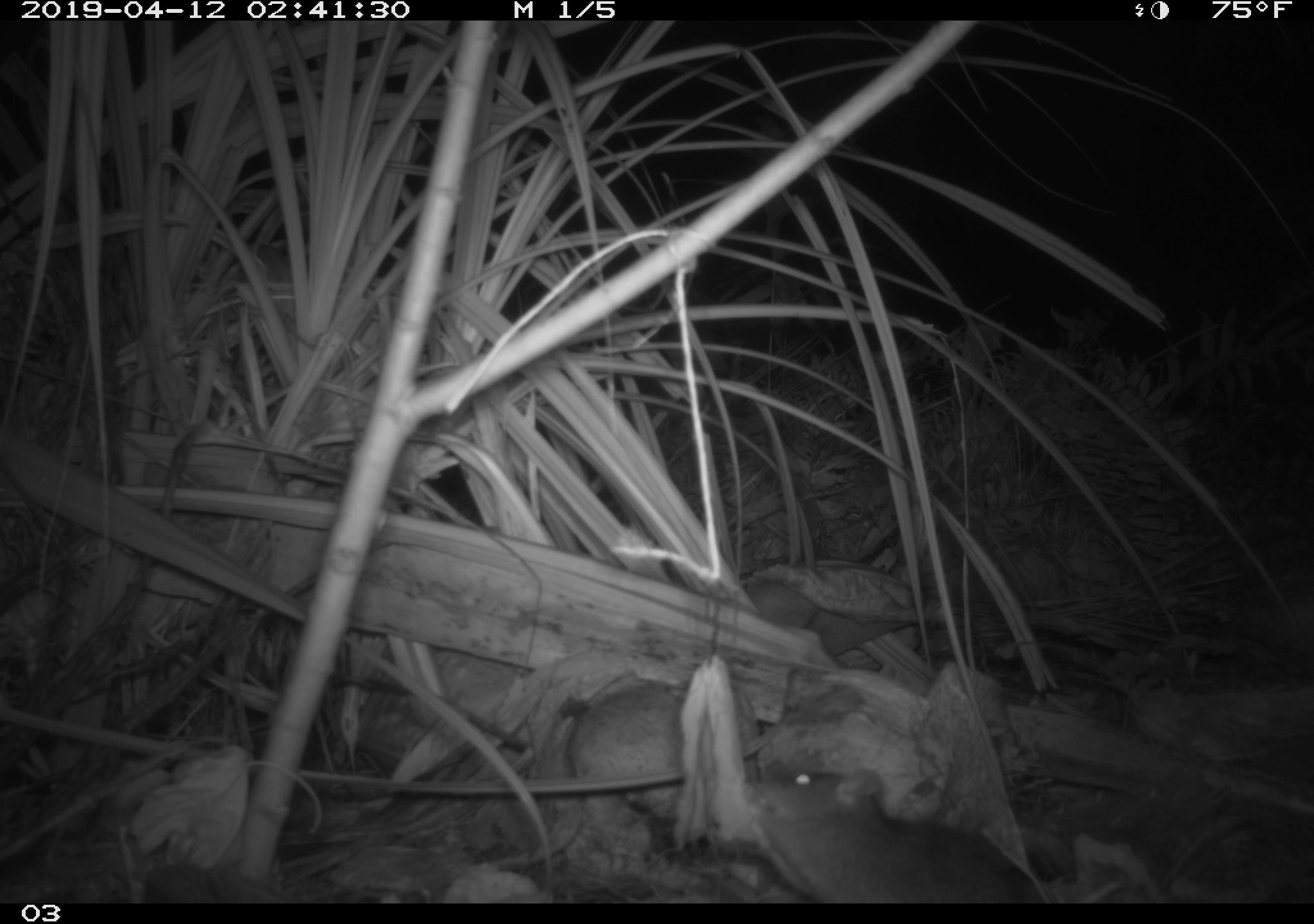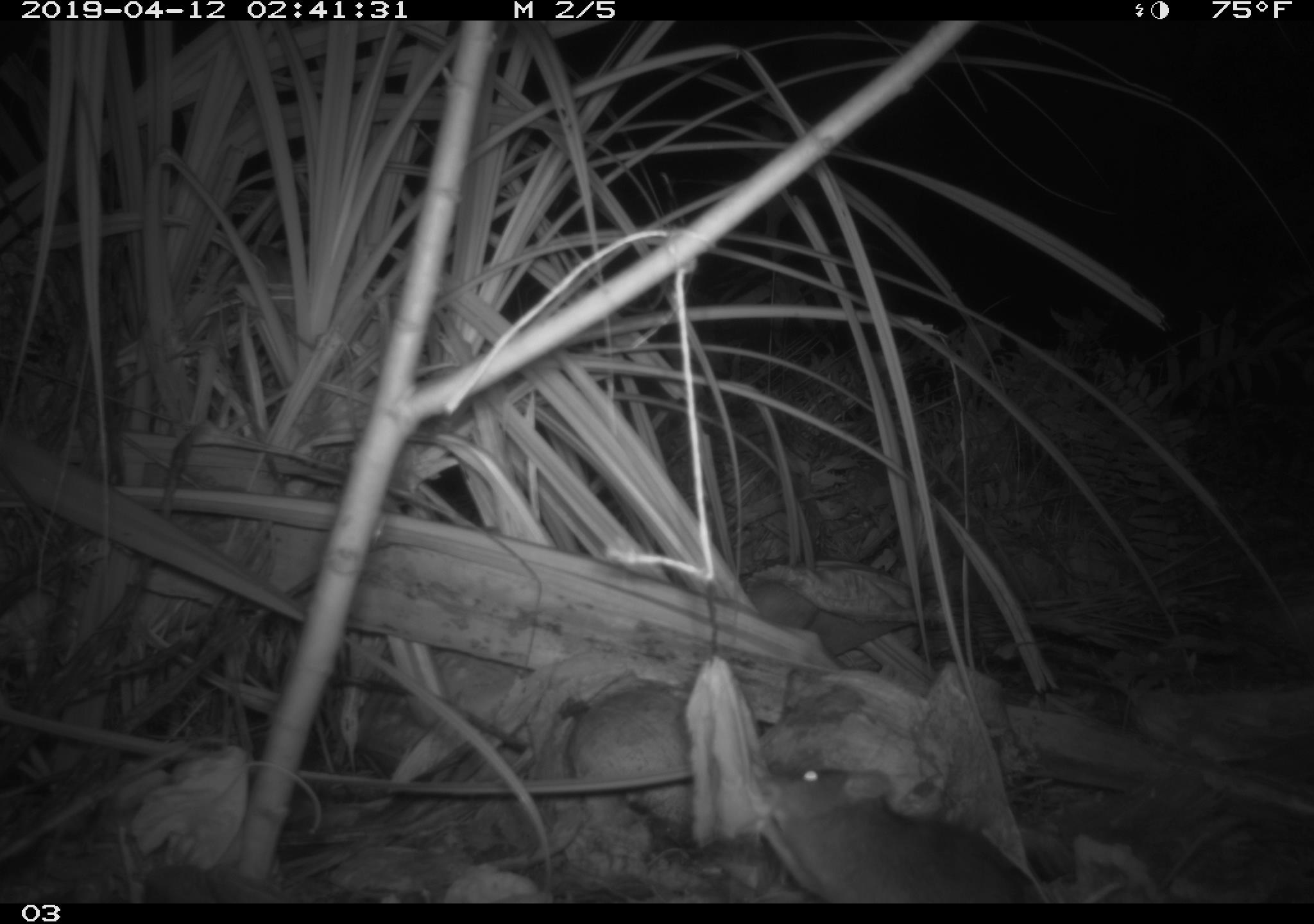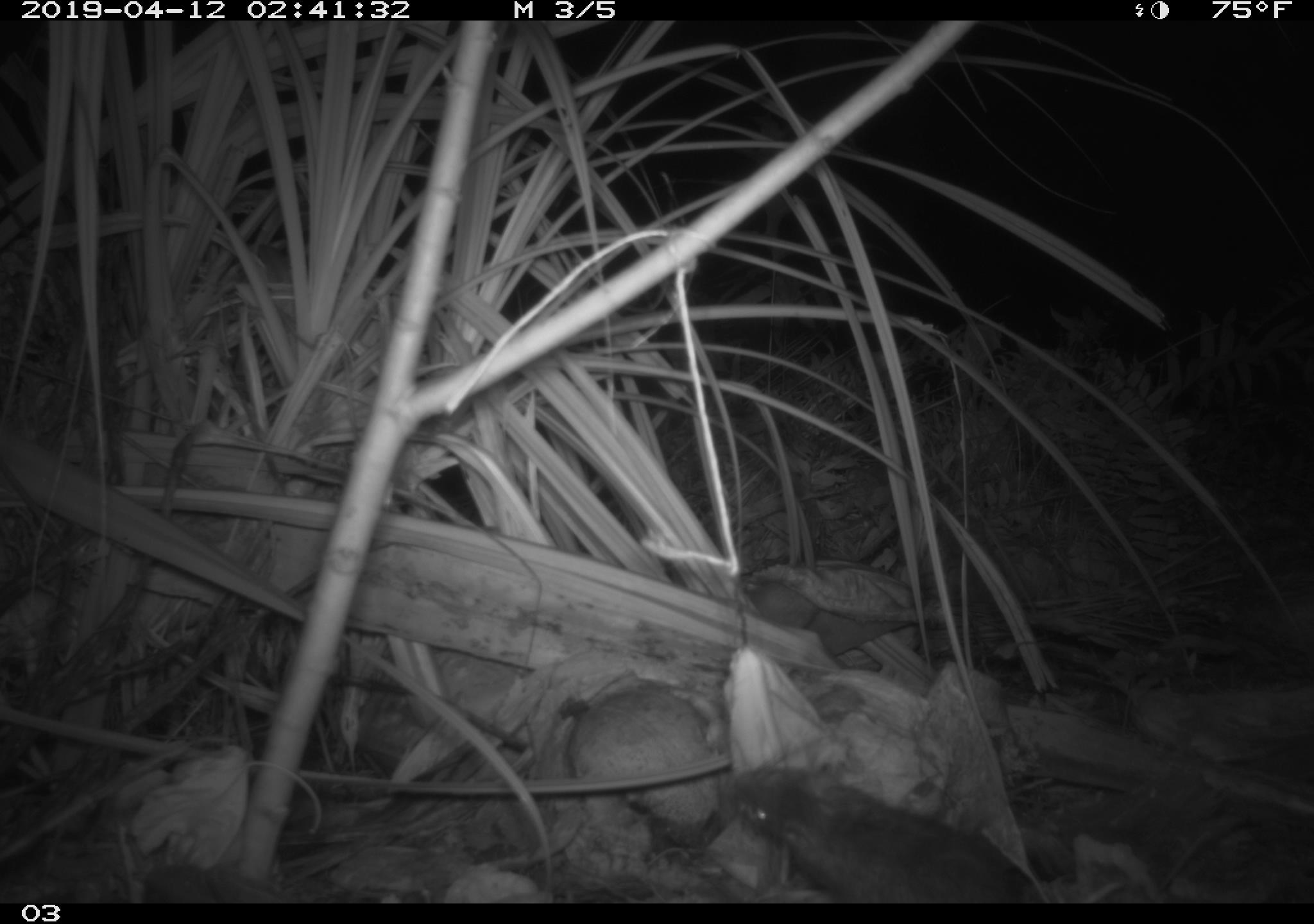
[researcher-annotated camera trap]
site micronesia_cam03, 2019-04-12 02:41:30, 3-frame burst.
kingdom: Animalia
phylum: Chordata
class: Mammalia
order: Rodentia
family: Muridae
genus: Rattus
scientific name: Rattus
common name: rat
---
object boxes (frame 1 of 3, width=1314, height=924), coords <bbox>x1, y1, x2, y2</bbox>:
rat: <bbox>709, 760, 1050, 905</bbox>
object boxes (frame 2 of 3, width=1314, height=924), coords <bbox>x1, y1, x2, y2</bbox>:
rat: <bbox>764, 766, 1042, 903</bbox>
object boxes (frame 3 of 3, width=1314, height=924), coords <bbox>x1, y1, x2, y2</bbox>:
rat: <bbox>706, 764, 1047, 902</bbox>